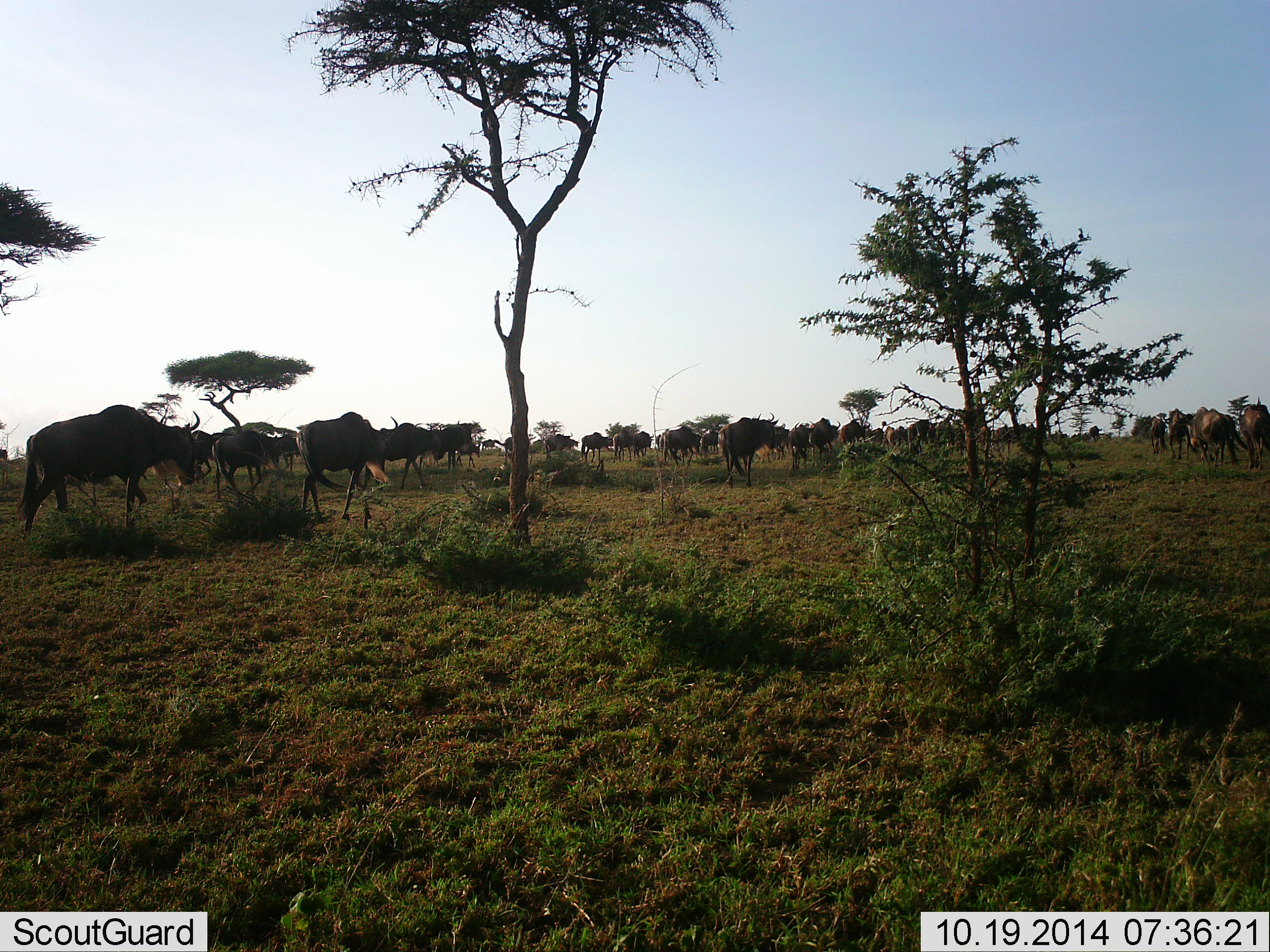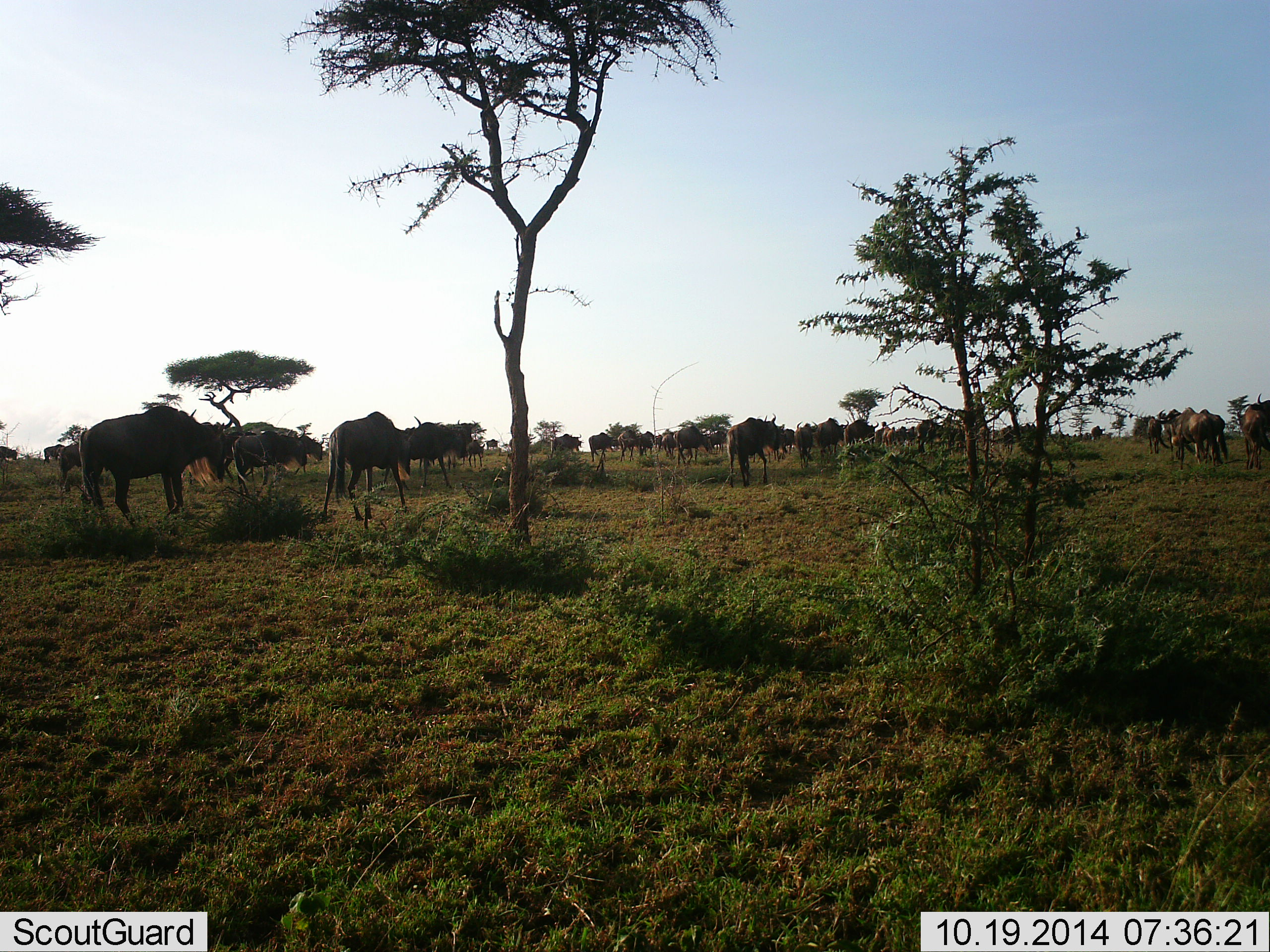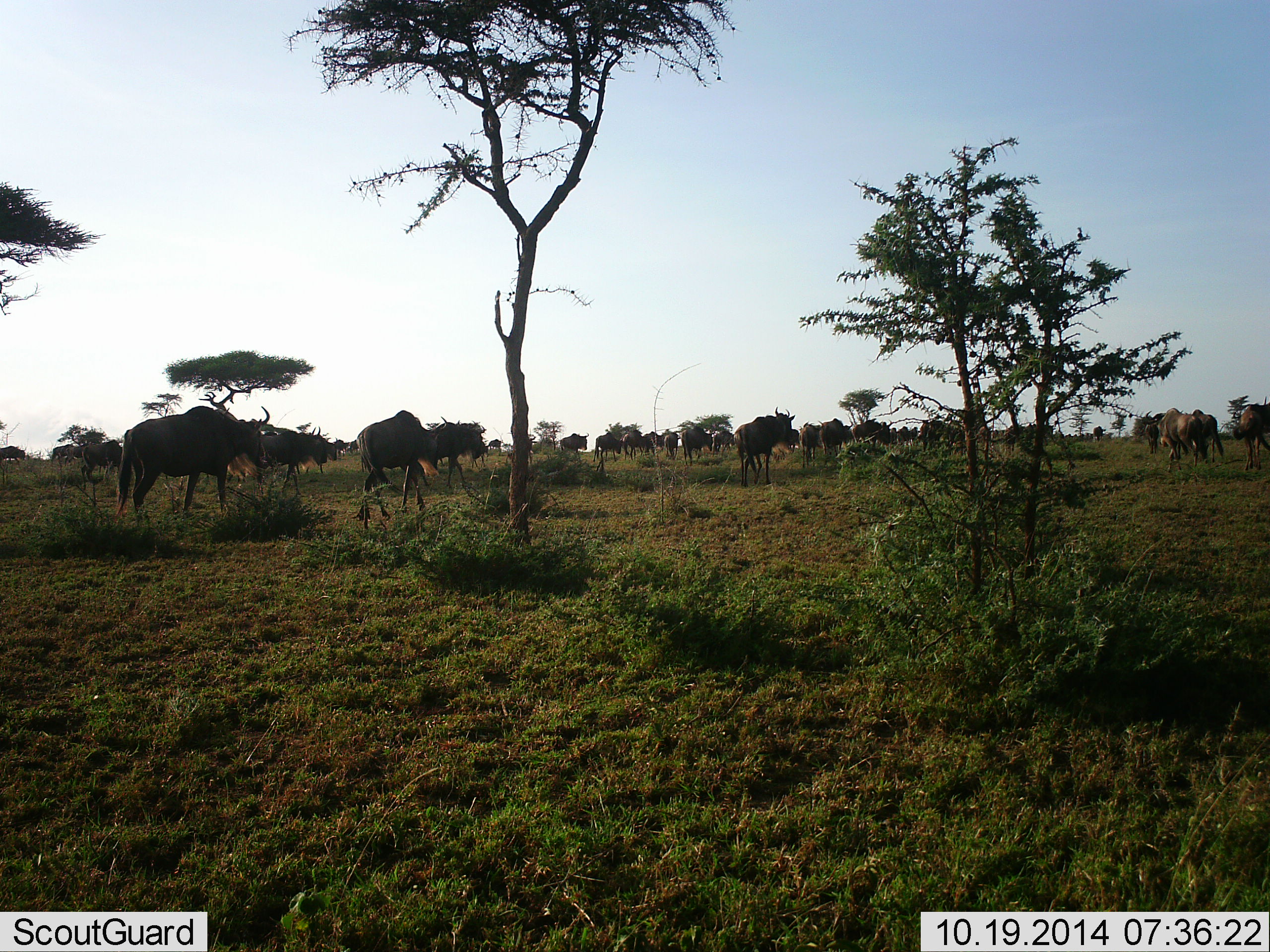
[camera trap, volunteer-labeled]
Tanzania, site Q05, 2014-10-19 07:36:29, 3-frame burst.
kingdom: Animalia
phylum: Chordata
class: Mammalia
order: Artiodactyla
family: Bovidae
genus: Connochaetes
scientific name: Connochaetes taurinus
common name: blue wildebeest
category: wildebeest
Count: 11-50.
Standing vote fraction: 10%.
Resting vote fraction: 0%.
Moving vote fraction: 80%.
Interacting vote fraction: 10%.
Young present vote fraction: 0%.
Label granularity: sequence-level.